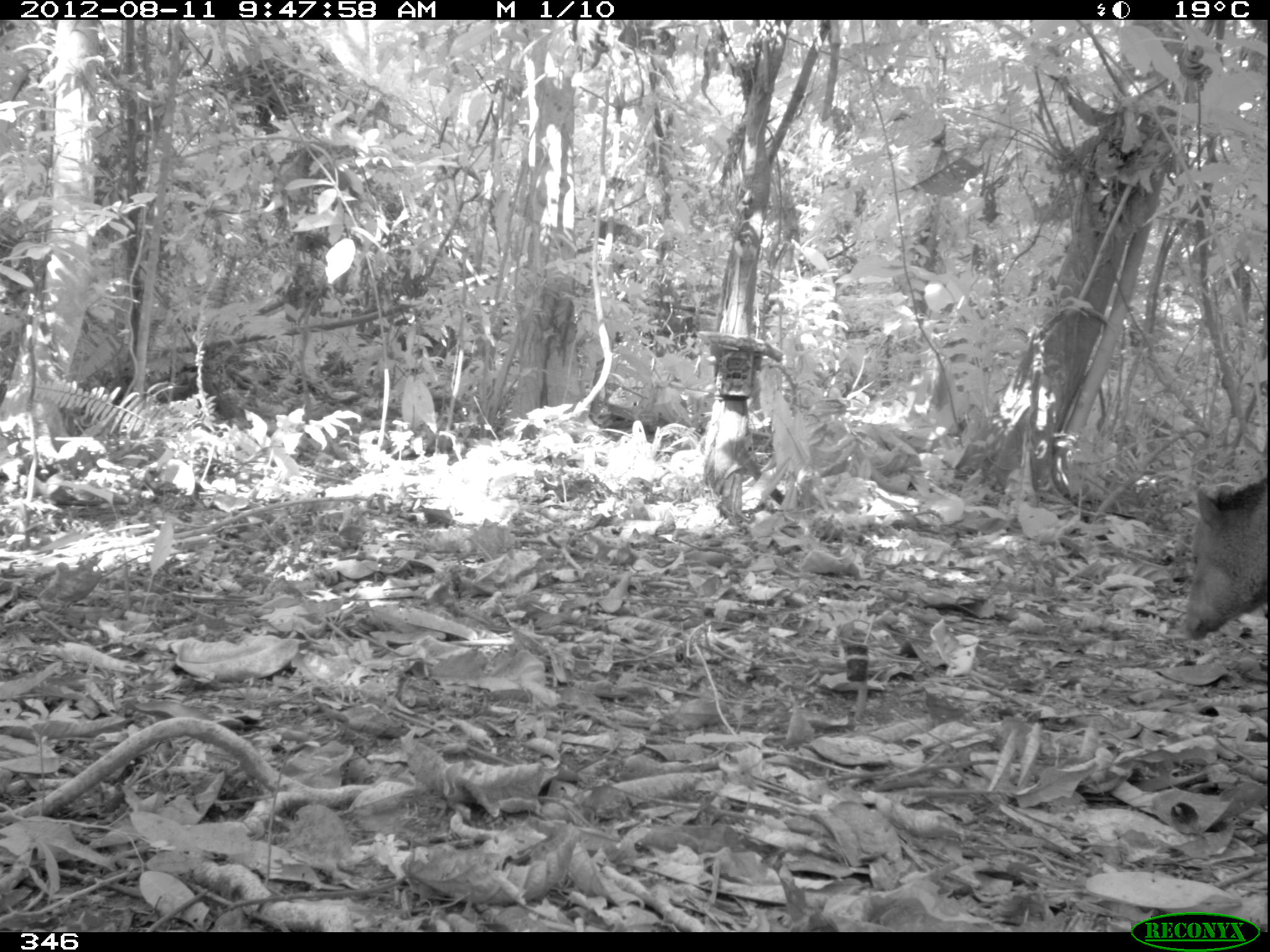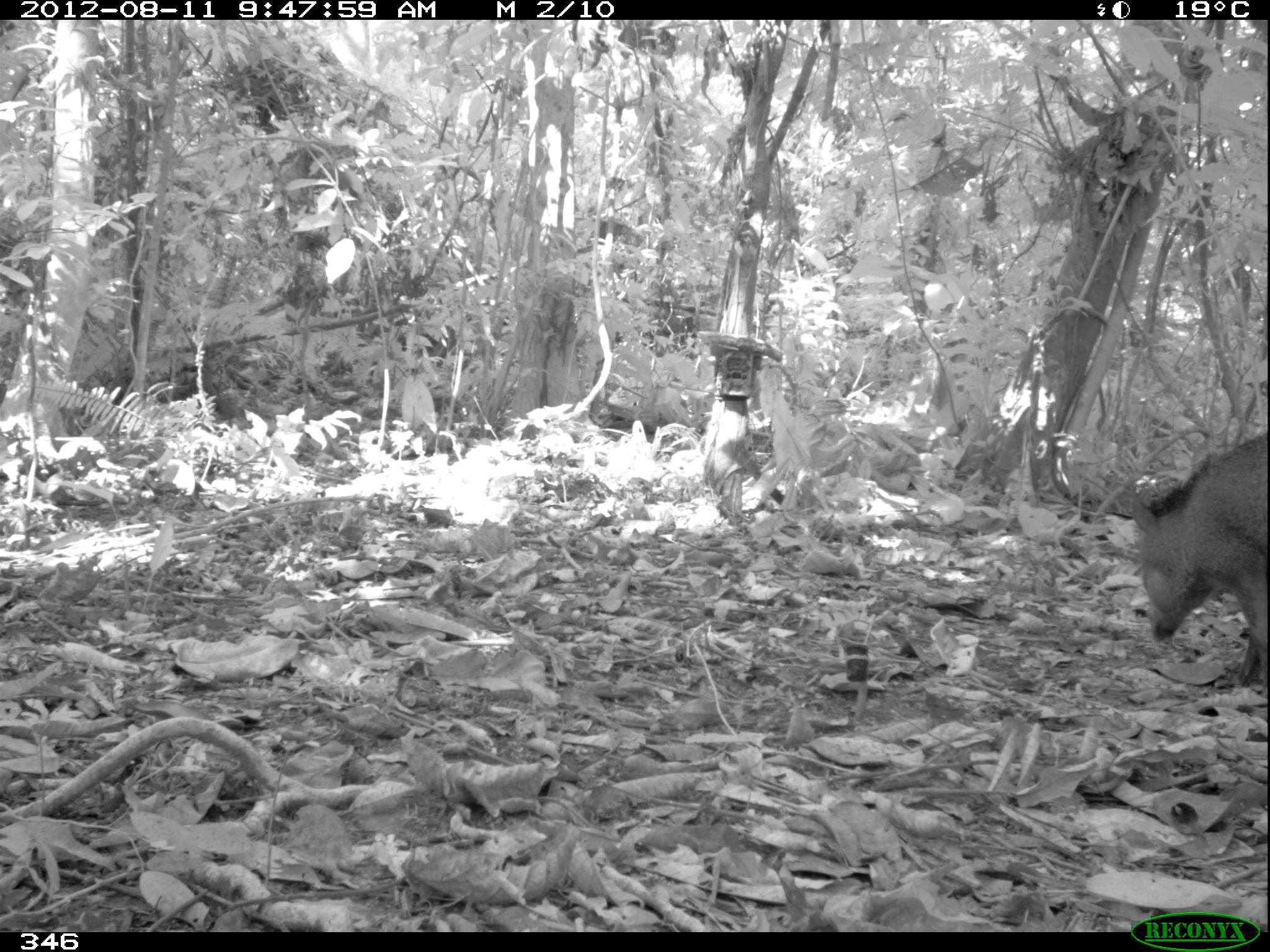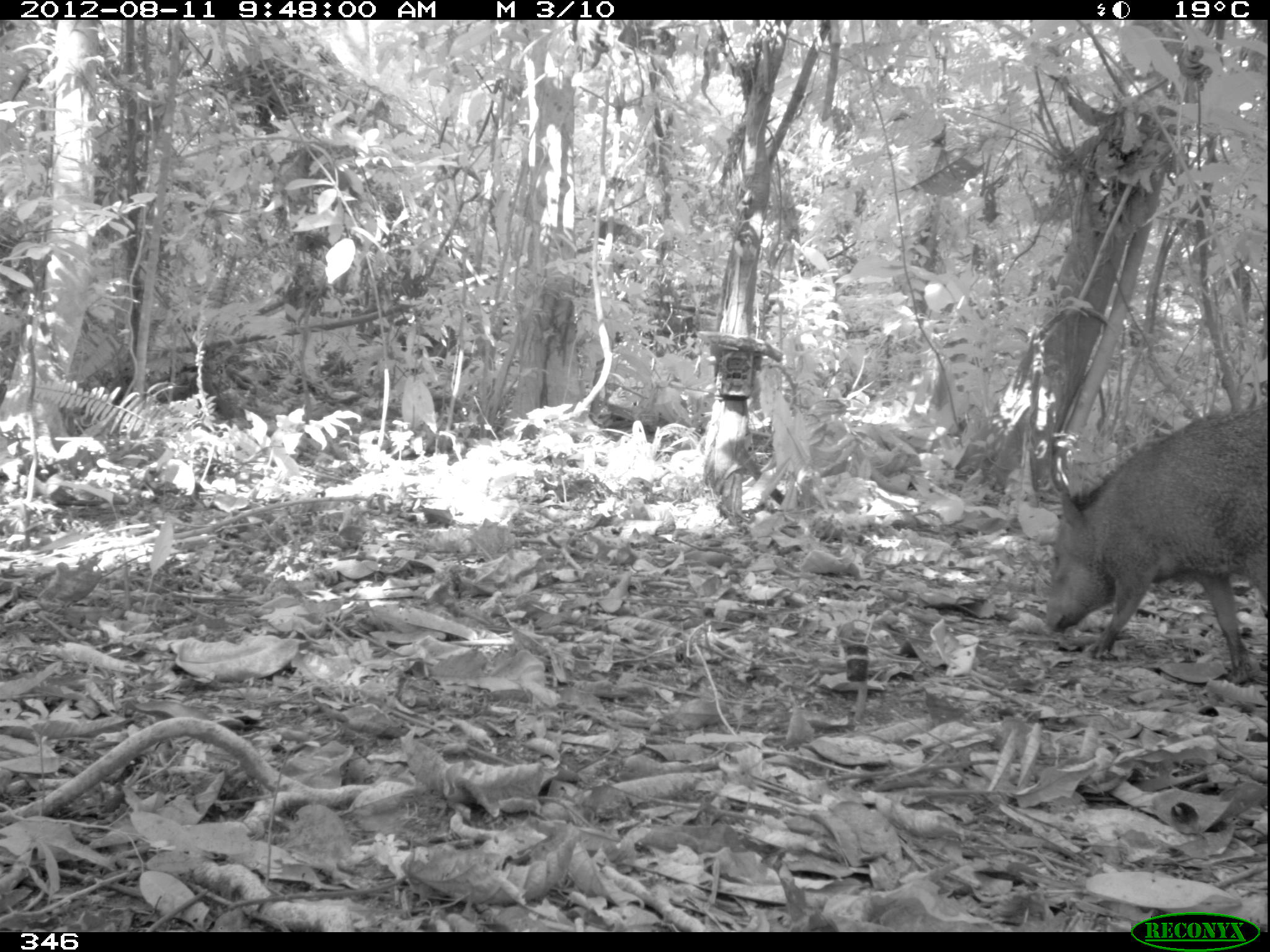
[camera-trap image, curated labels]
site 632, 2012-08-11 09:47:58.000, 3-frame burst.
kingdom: Animalia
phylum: Chordata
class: Mammalia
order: Artiodactyla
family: Tayassuidae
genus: Pecari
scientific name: Pecari tajacu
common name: collared peccary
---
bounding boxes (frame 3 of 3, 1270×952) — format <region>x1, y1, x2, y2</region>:
pecari tajacu: <region>1039, 401, 1266, 685</region>